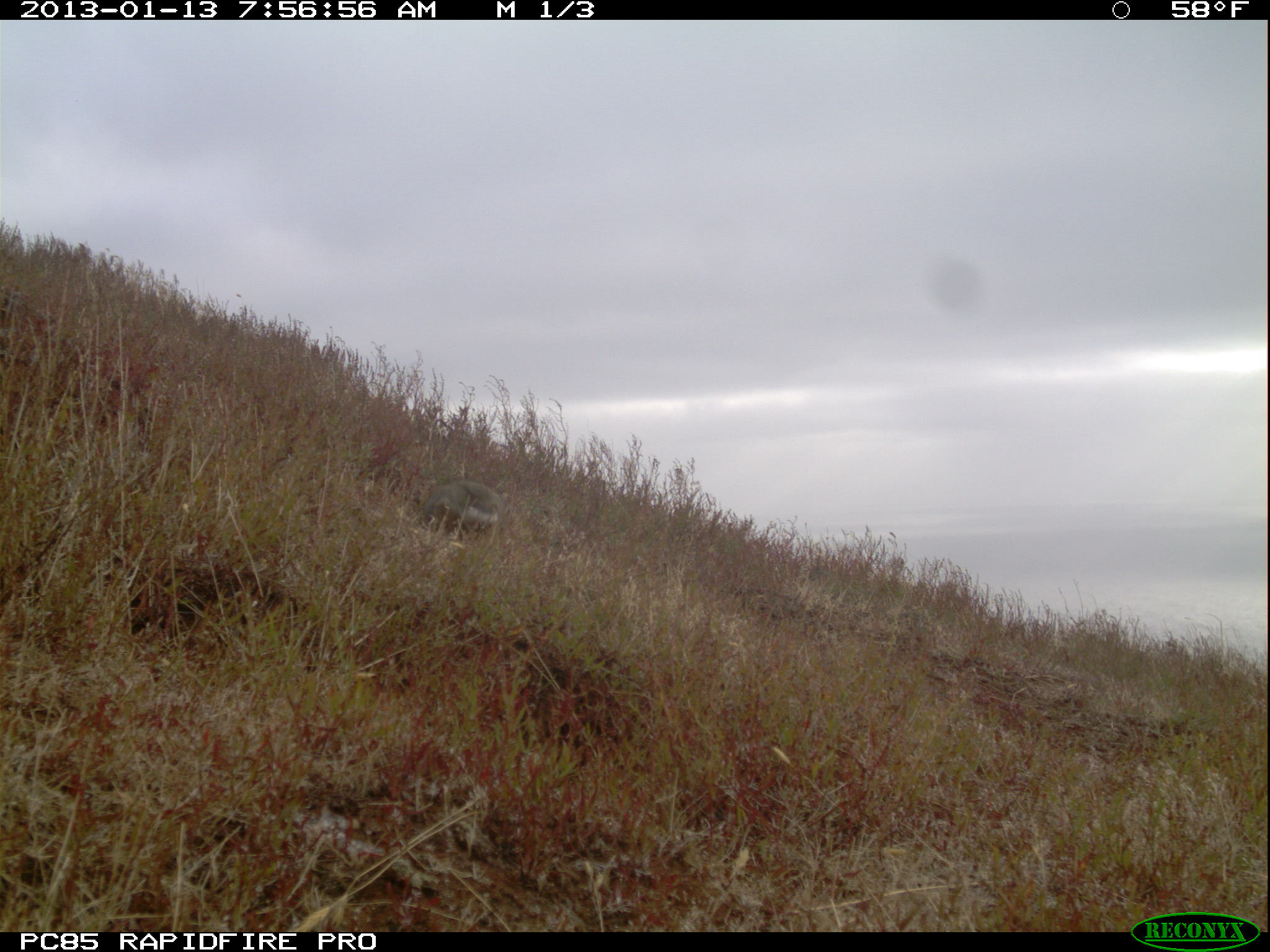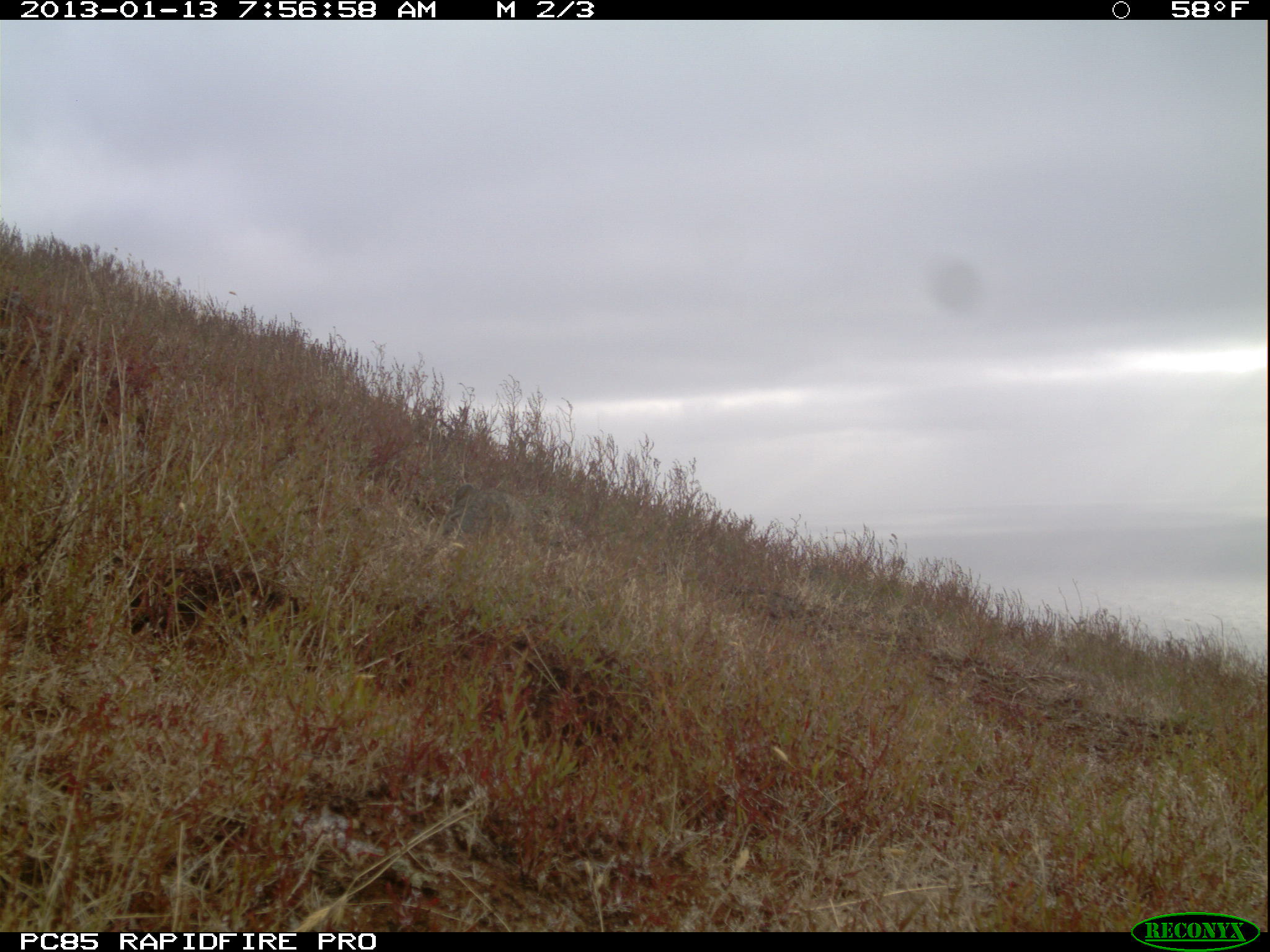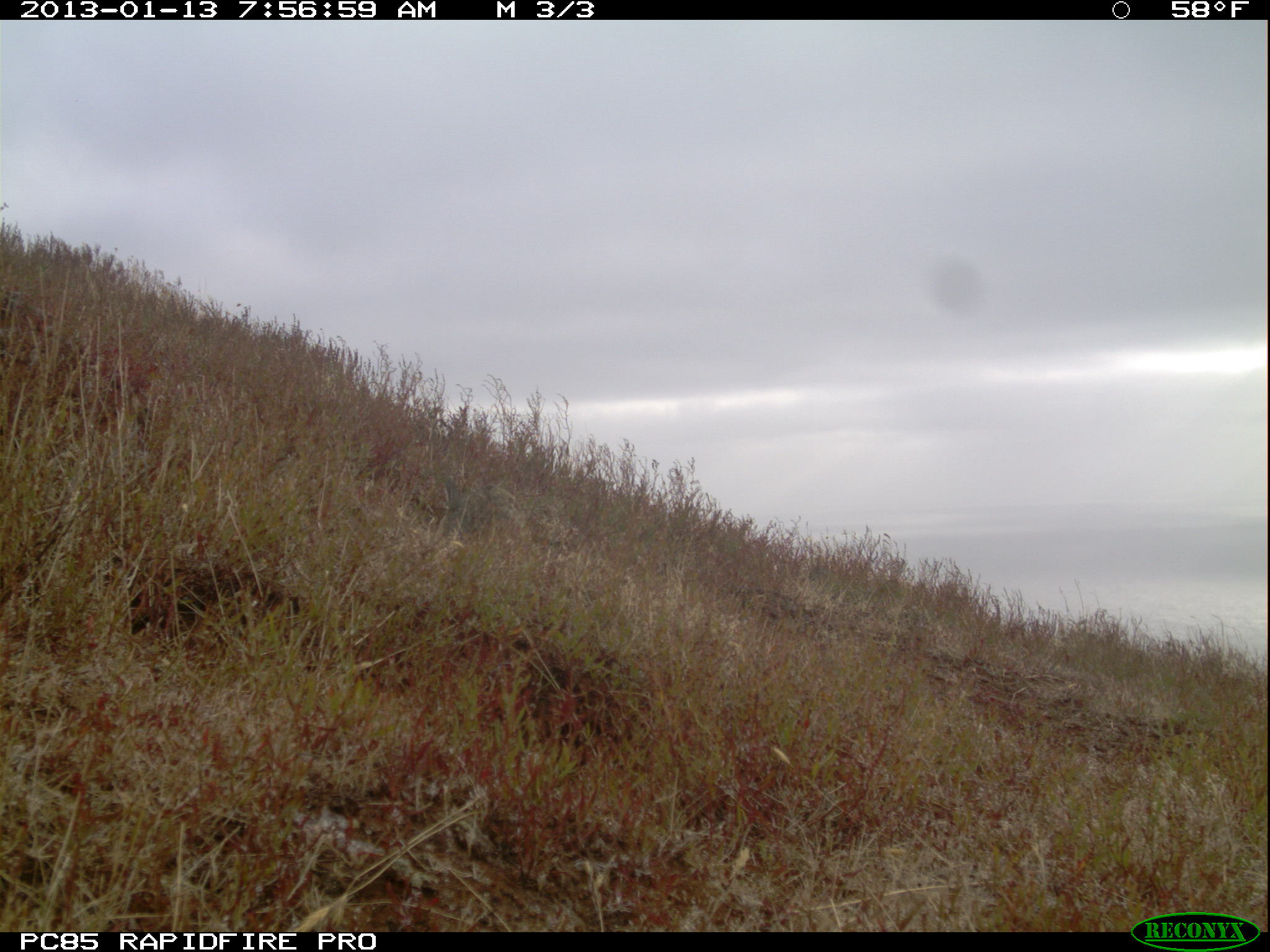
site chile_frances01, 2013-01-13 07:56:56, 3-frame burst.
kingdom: Animalia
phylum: Chordata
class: Mammalia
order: Lagomorpha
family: Leporidae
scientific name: Leporidae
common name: rabbits and hares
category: rabbit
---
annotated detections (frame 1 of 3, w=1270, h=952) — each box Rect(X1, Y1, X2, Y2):
rabbit: Rect(410, 477, 504, 541)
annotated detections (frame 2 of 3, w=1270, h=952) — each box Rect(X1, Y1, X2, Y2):
rabbit: Rect(430, 477, 531, 545)